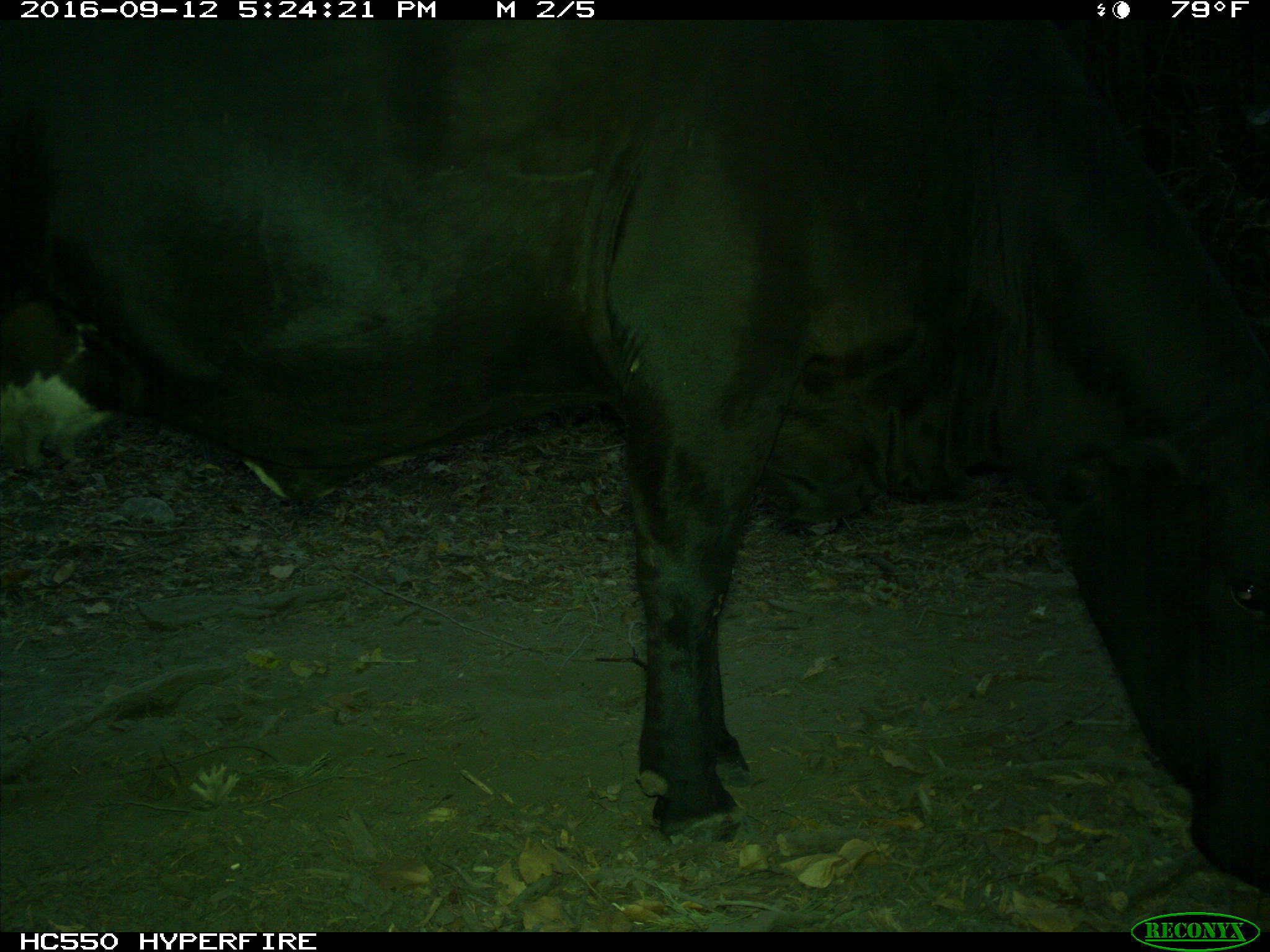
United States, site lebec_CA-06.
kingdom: Animalia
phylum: Chordata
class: Mammalia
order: Artiodactyla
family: Bovidae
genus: Bos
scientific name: Bos taurus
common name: domestic cow